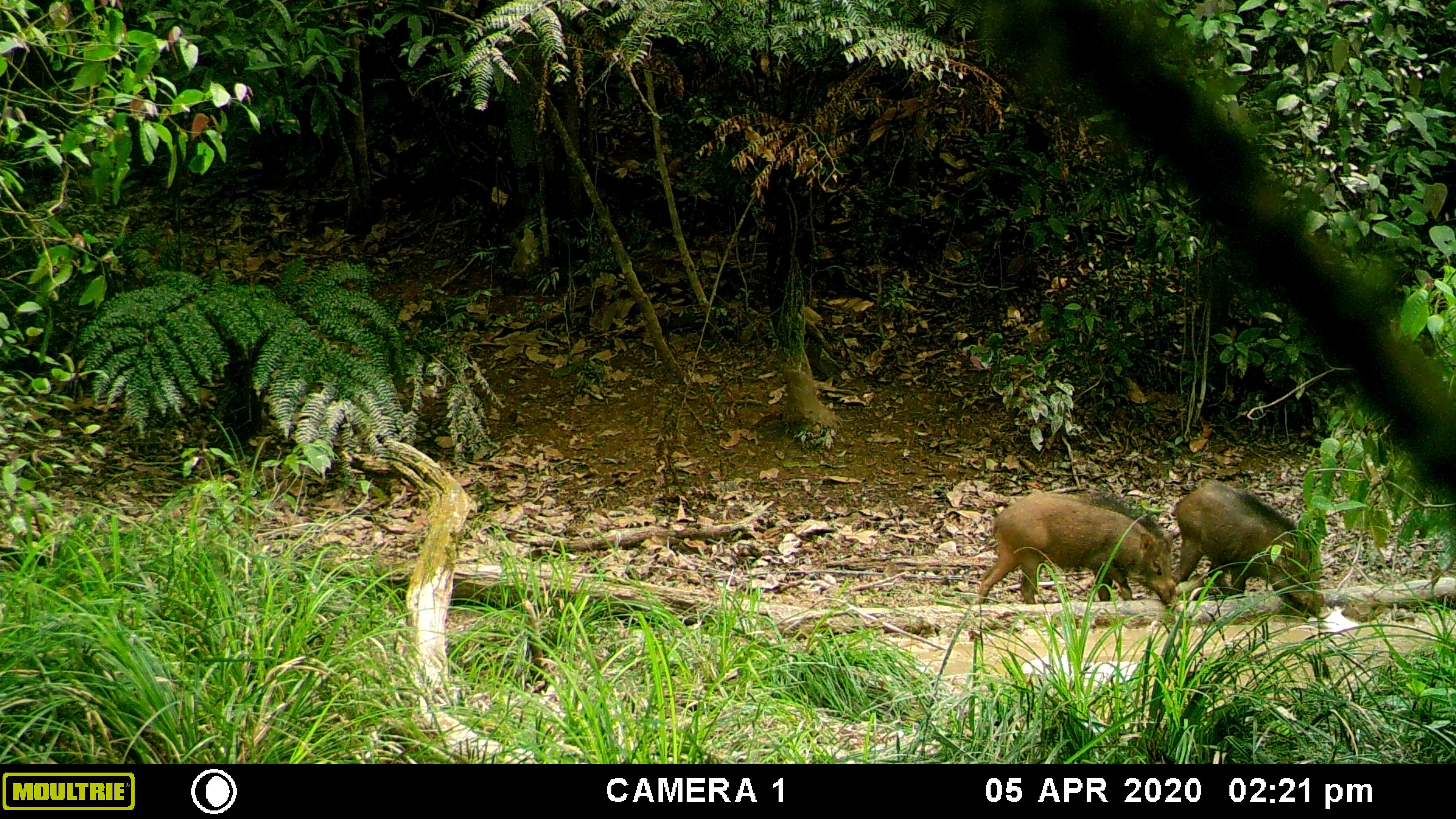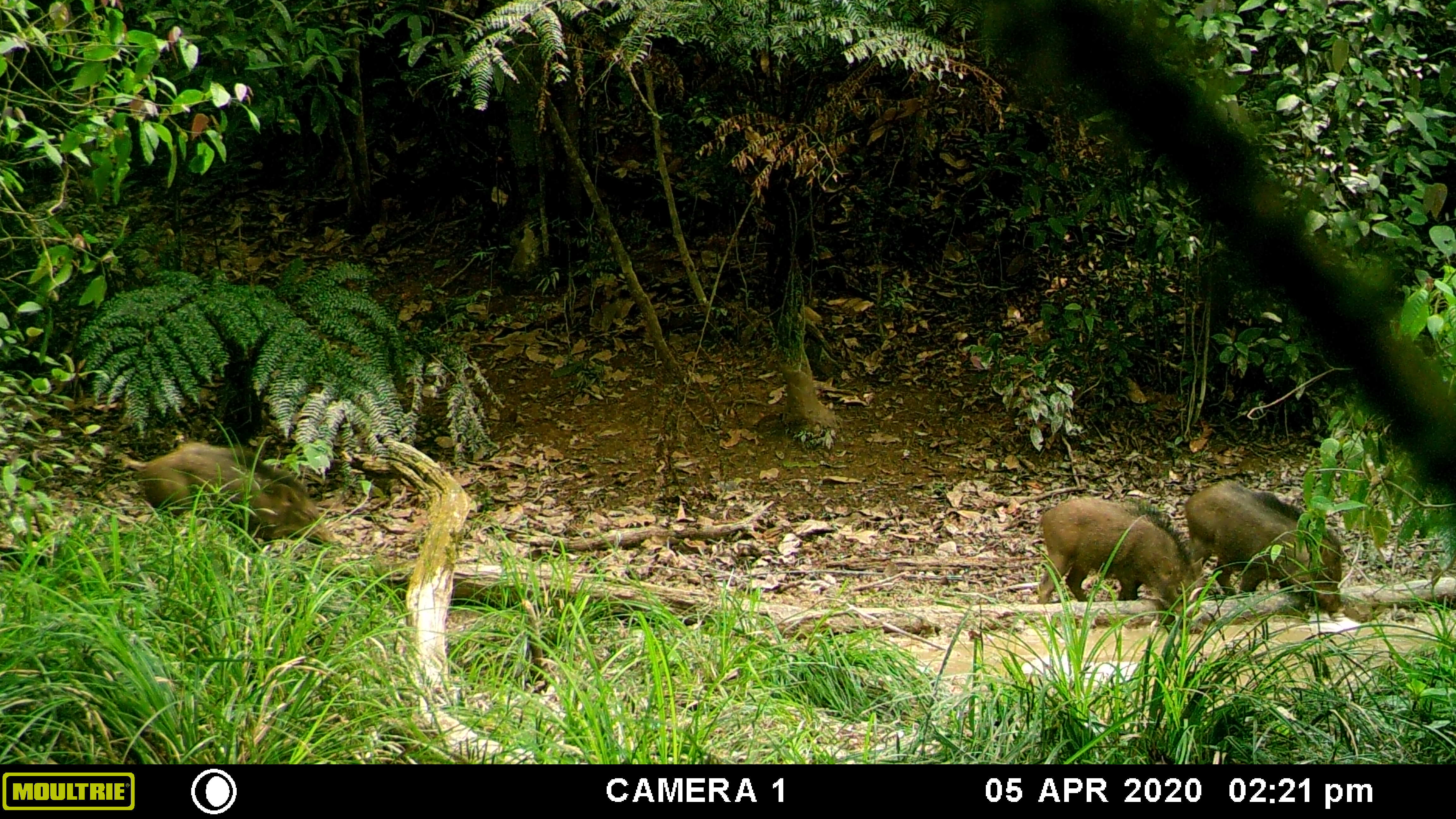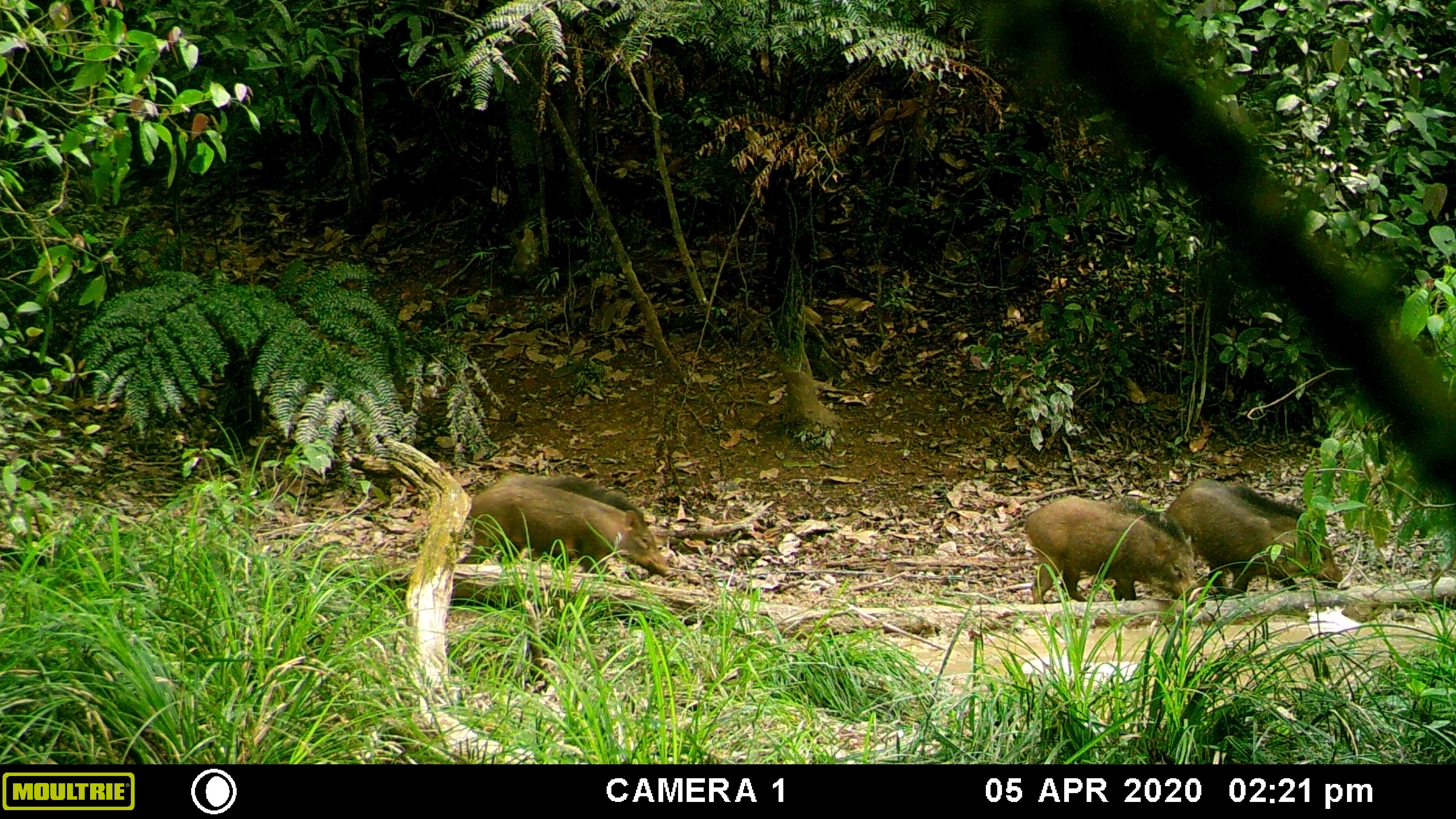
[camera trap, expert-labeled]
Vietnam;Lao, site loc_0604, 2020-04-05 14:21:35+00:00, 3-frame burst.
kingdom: Animalia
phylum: Chordata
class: Mammalia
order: Artiodactyla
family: Suidae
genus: Sus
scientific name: Sus scrofa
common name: eurasian wild pig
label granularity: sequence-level